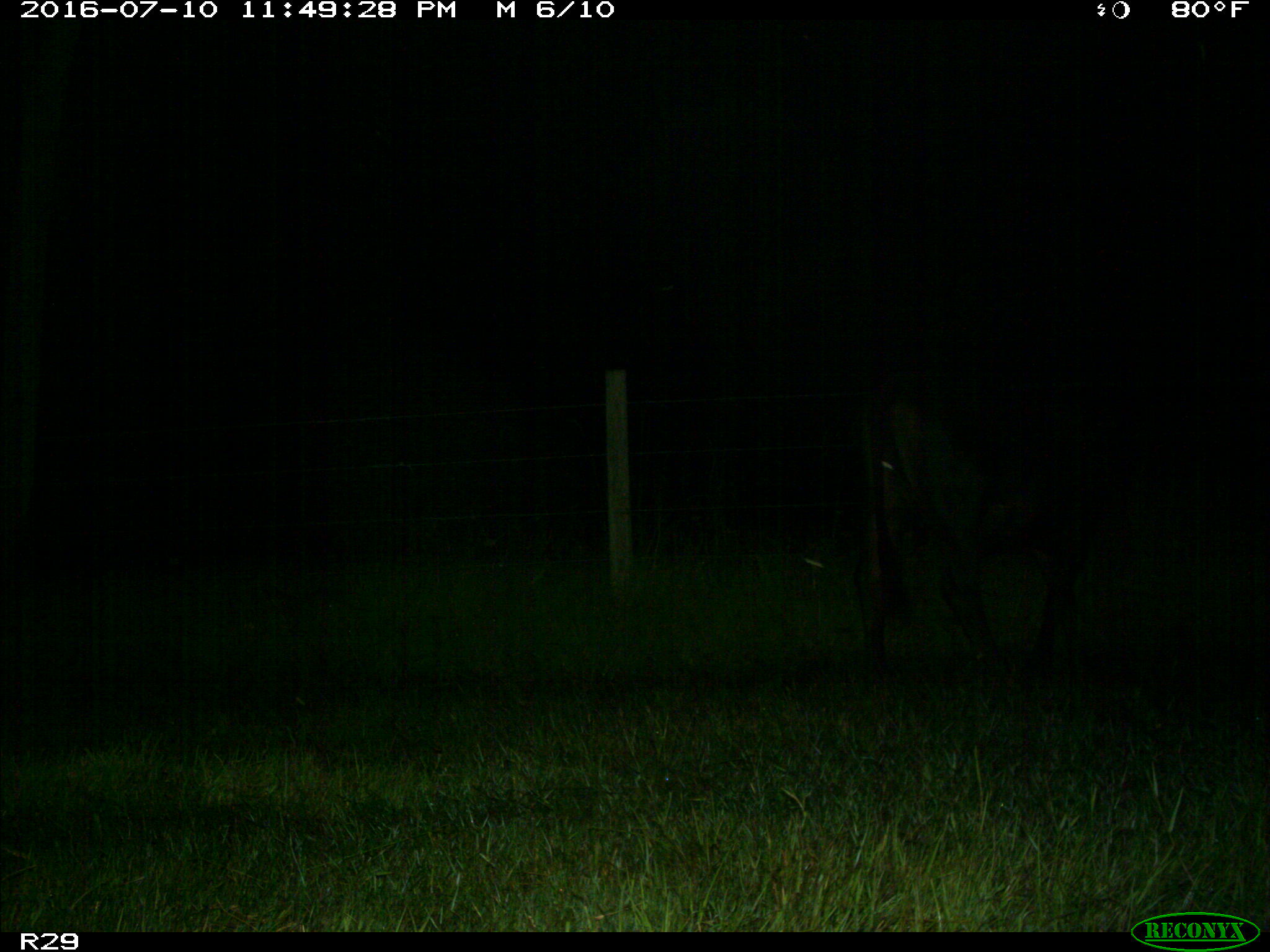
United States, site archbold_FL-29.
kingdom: Animalia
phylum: Chordata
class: Mammalia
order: Artiodactyla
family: Bovidae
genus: Bos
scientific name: Bos taurus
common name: domestic cow